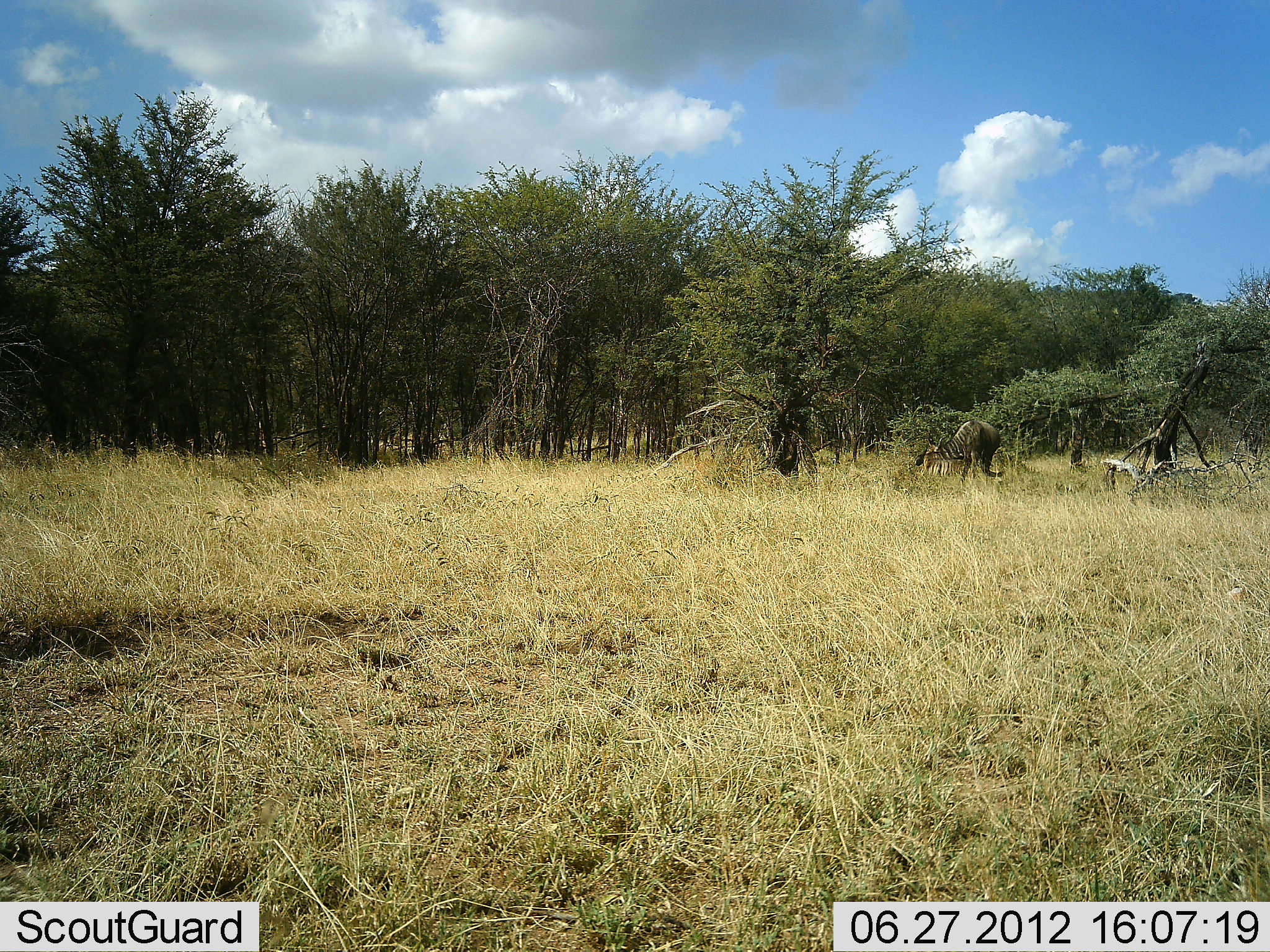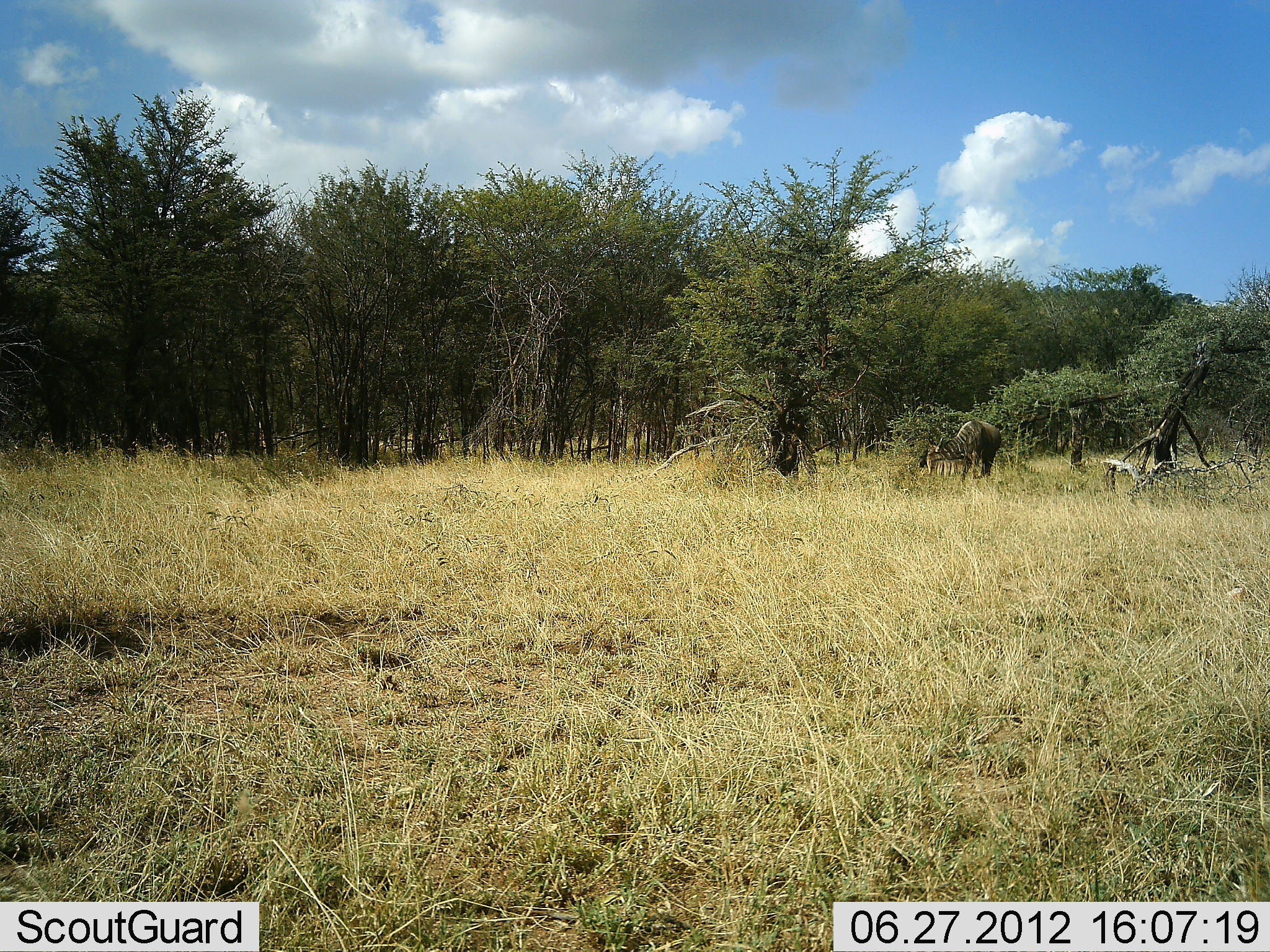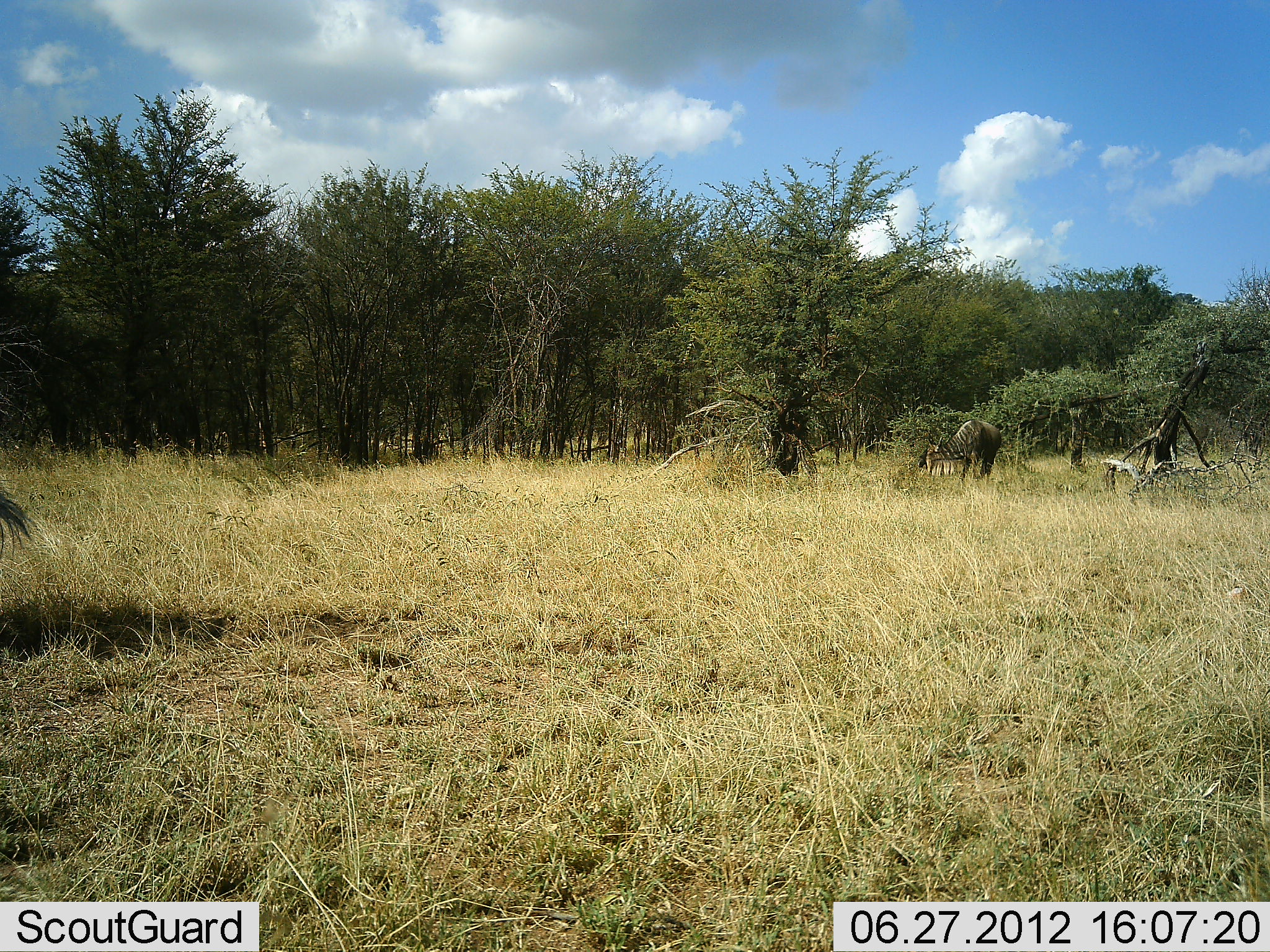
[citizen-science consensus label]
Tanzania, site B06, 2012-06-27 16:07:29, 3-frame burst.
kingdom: Animalia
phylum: Chordata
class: Mammalia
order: Artiodactyla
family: Bovidae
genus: Connochaetes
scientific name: Connochaetes taurinus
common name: blue wildebeest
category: wildebeest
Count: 2.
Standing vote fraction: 60%.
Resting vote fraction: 0%.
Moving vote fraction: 30%.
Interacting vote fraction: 0%.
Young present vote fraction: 0%.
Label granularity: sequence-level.